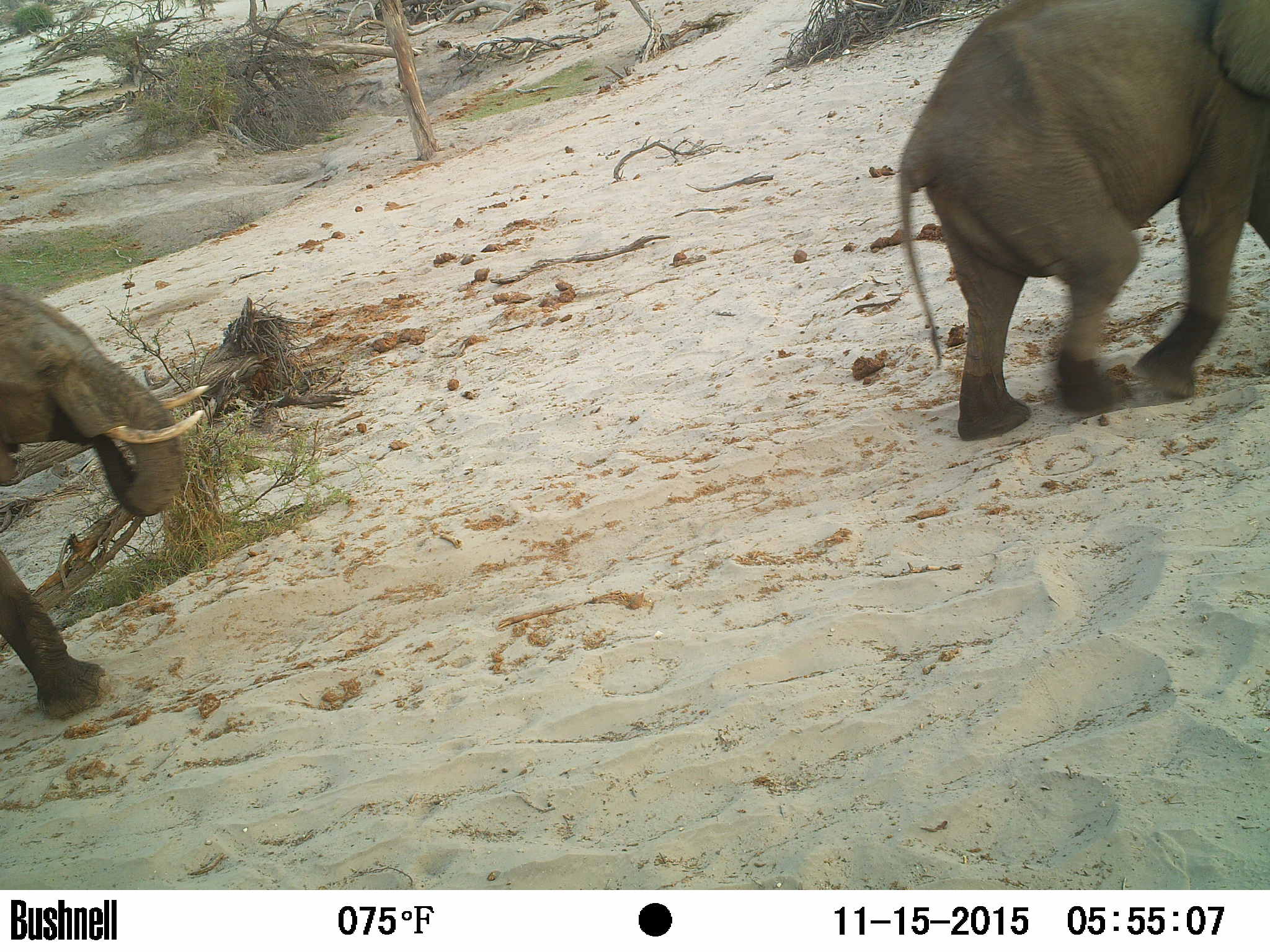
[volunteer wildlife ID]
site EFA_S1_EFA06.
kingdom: Animalia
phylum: Chordata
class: Mammalia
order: Proboscidea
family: Elephantidae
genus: Loxodonta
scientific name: Loxodonta africana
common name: african bush elephant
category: elephant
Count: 2.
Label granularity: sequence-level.